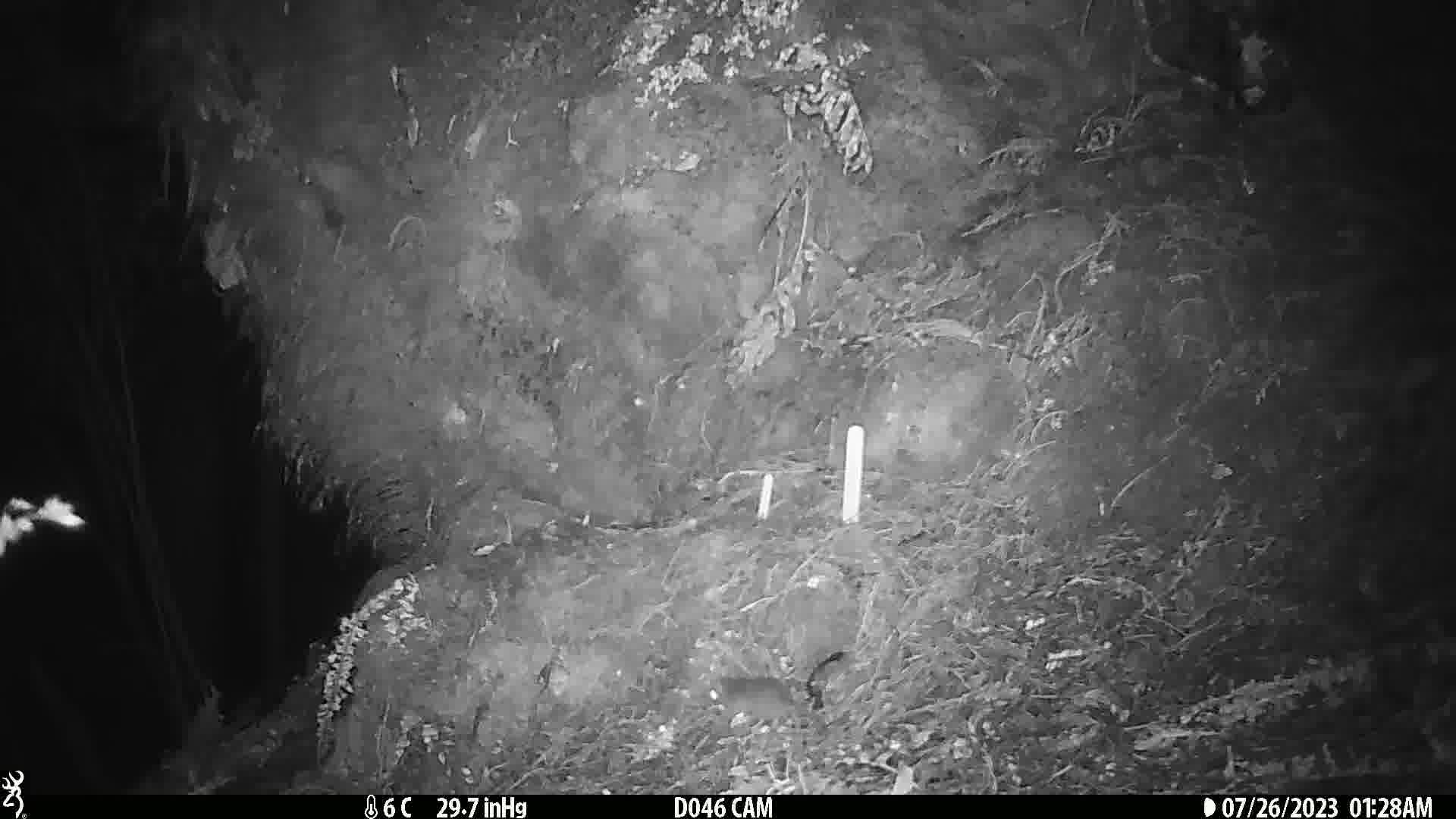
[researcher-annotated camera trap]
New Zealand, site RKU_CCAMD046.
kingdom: Animalia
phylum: Chordata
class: Mammalia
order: Rodentia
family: Muridae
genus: Rattus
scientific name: Rattus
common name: rat